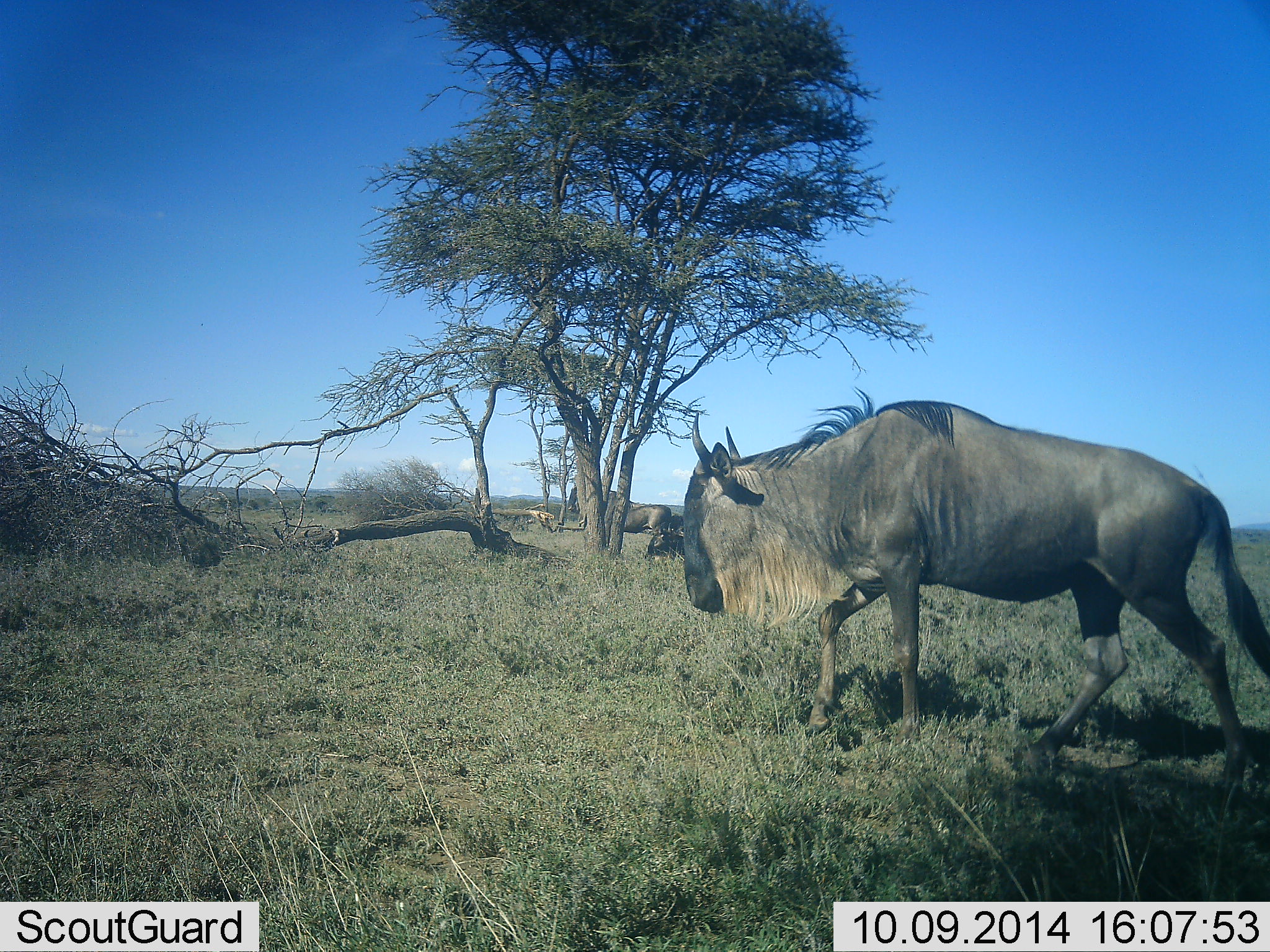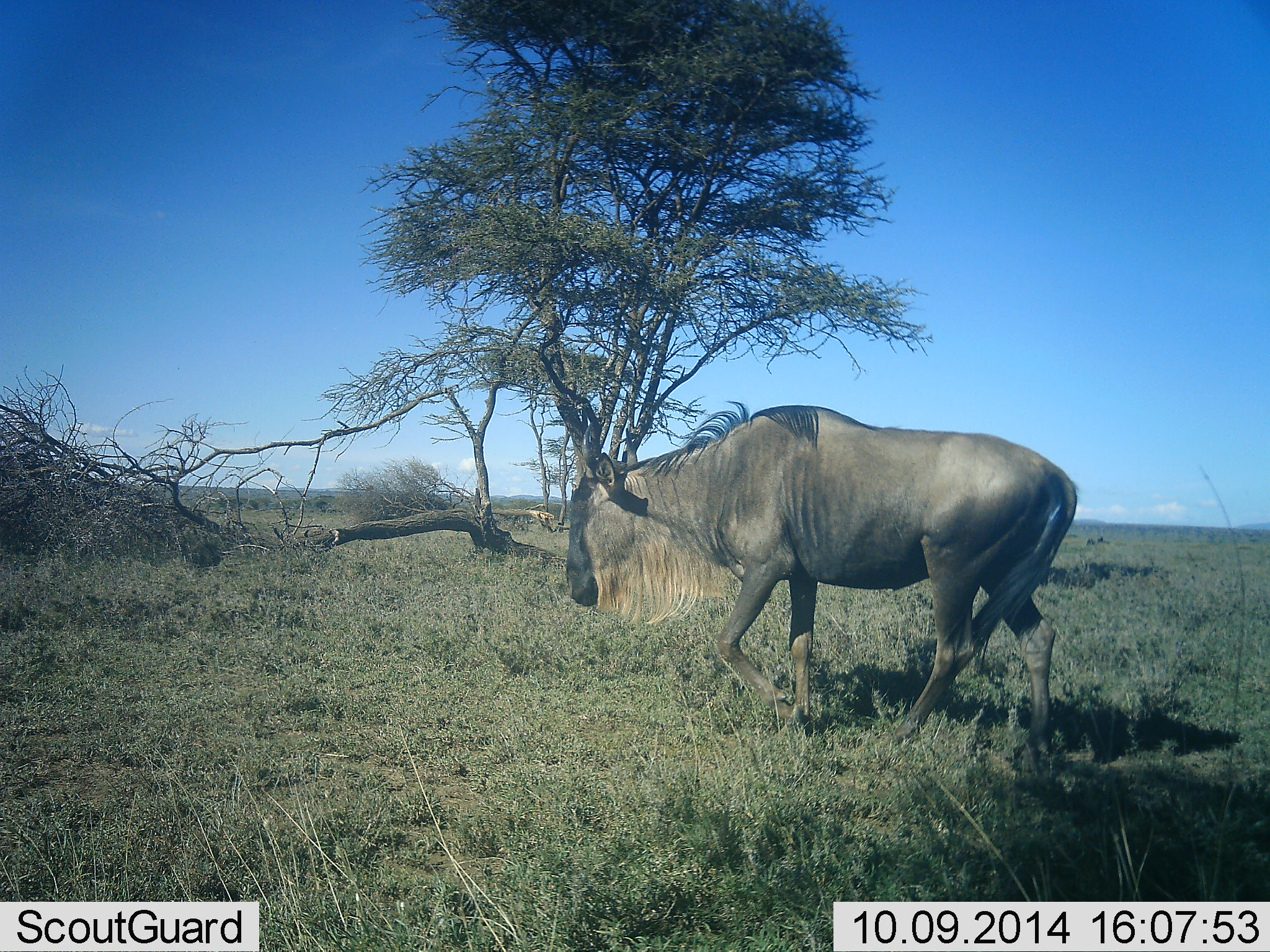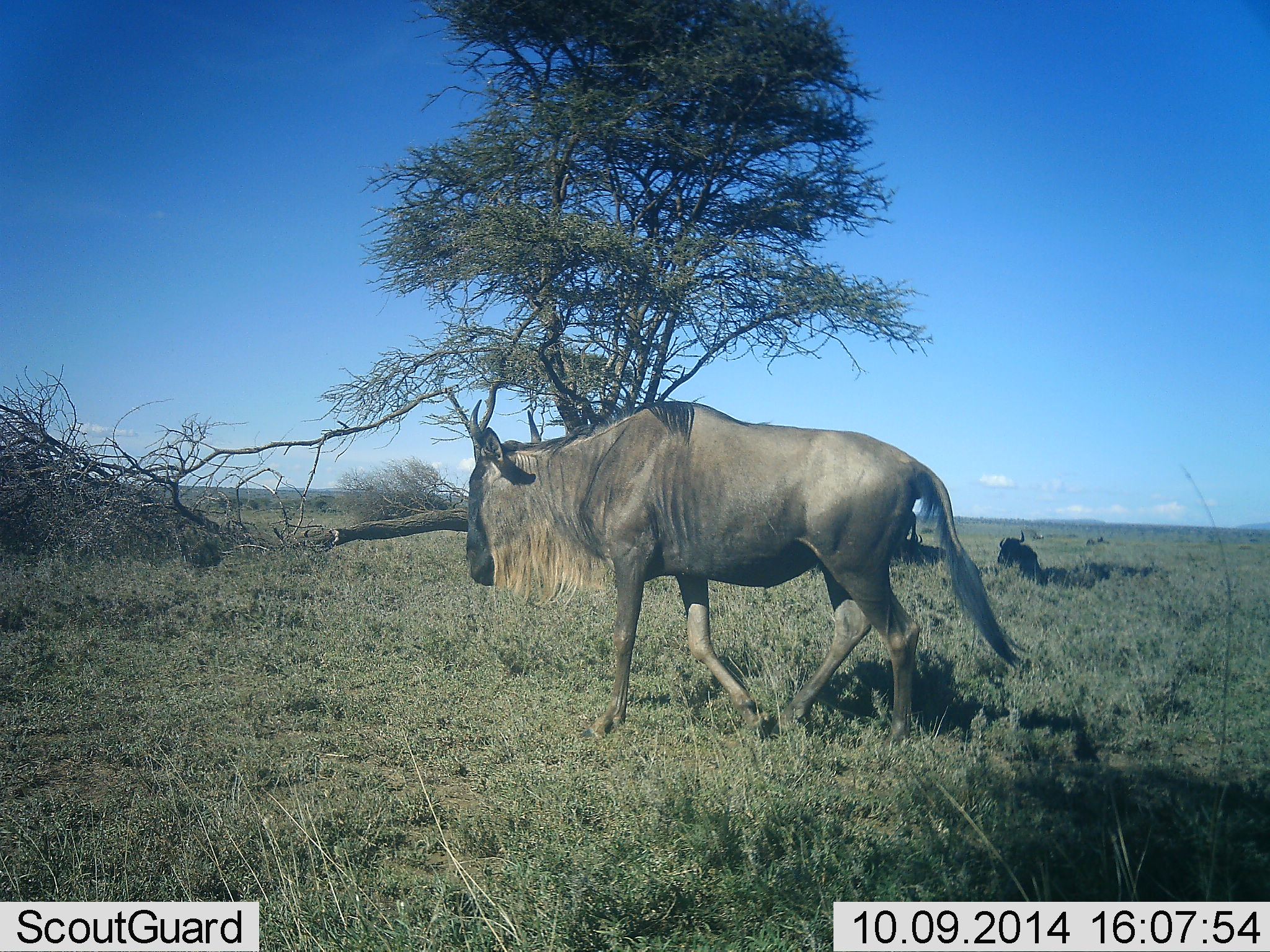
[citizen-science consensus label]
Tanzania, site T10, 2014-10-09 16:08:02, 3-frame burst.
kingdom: Animalia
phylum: Chordata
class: Mammalia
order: Artiodactyla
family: Bovidae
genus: Connochaetes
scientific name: Connochaetes taurinus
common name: blue wildebeest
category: wildebeest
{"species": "wildebeest (blue wildebeest) (Connochaetes taurinus)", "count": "1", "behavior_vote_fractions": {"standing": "20%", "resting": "20%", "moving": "100%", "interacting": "0%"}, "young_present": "0%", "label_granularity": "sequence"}